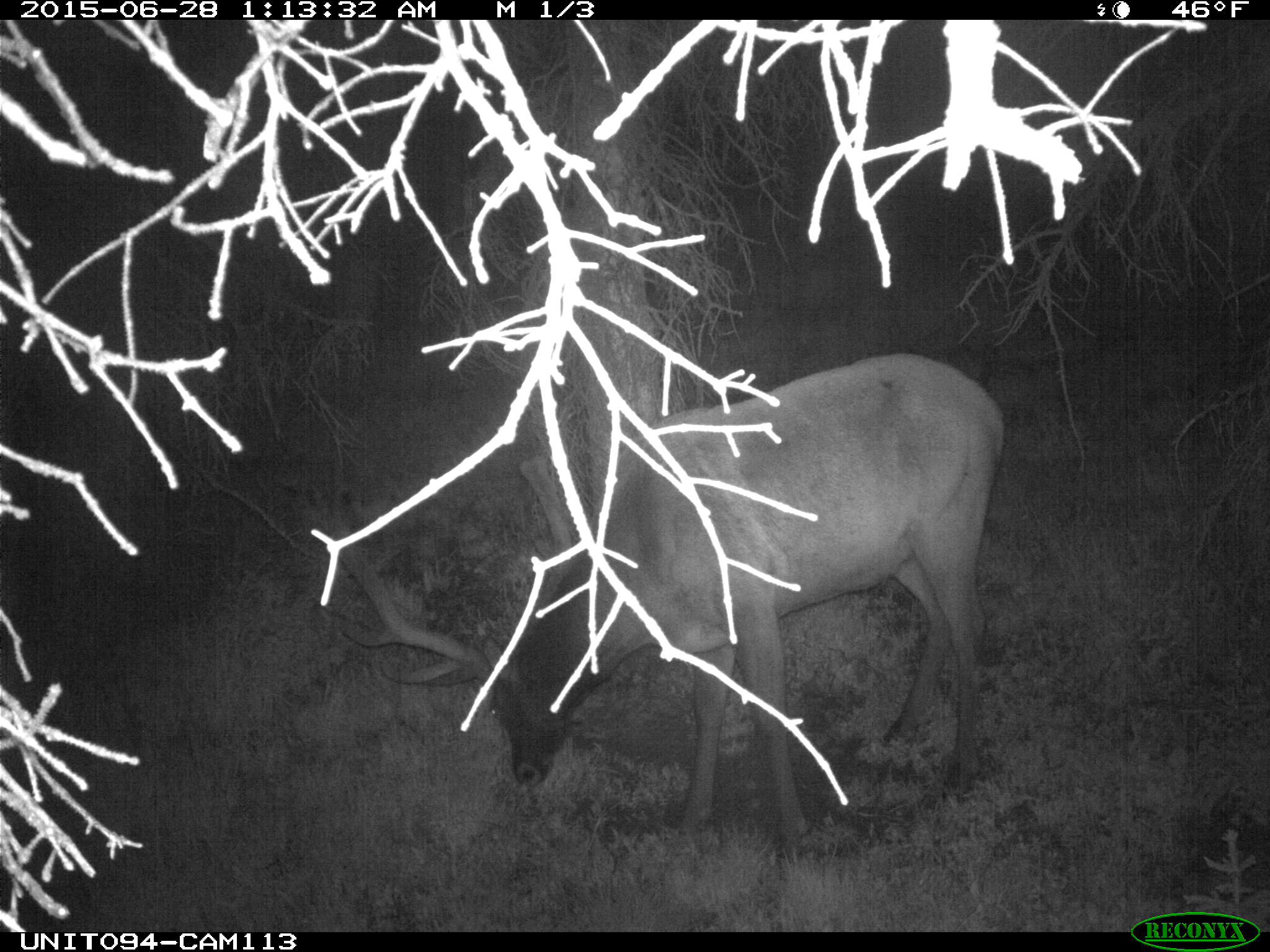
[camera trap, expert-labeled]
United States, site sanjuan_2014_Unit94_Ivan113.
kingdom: Animalia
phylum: Chordata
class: Mammalia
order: Artiodactyla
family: Cervidae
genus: Cervus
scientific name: Cervus elaphus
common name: red deer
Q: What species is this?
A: Cervus elaphus (red deer).